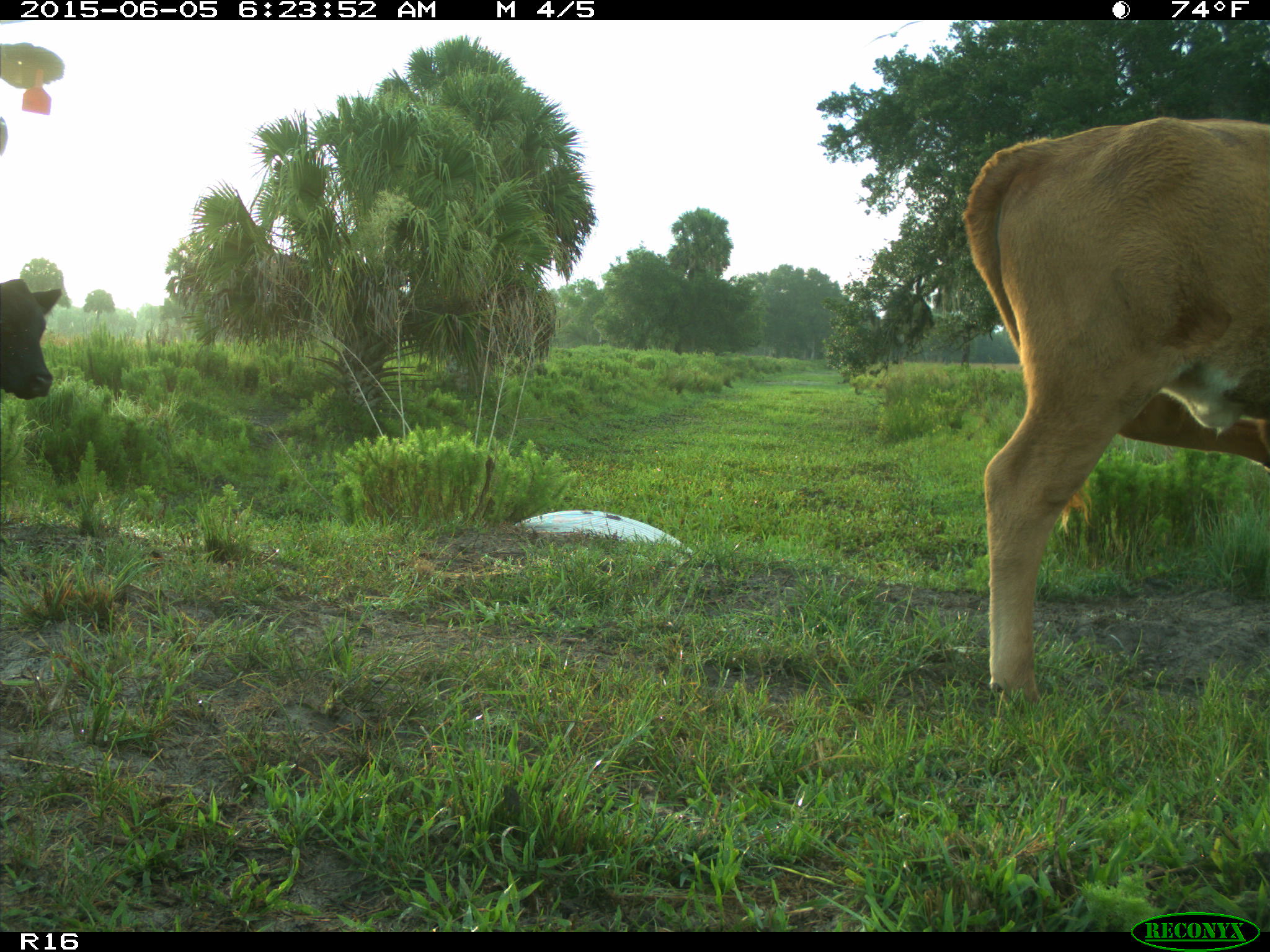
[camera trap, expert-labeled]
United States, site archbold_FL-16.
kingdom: Animalia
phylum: Chordata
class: Mammalia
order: Artiodactyla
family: Bovidae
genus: Bos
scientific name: Bos taurus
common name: domestic cow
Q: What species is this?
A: Bos taurus (domestic cow).